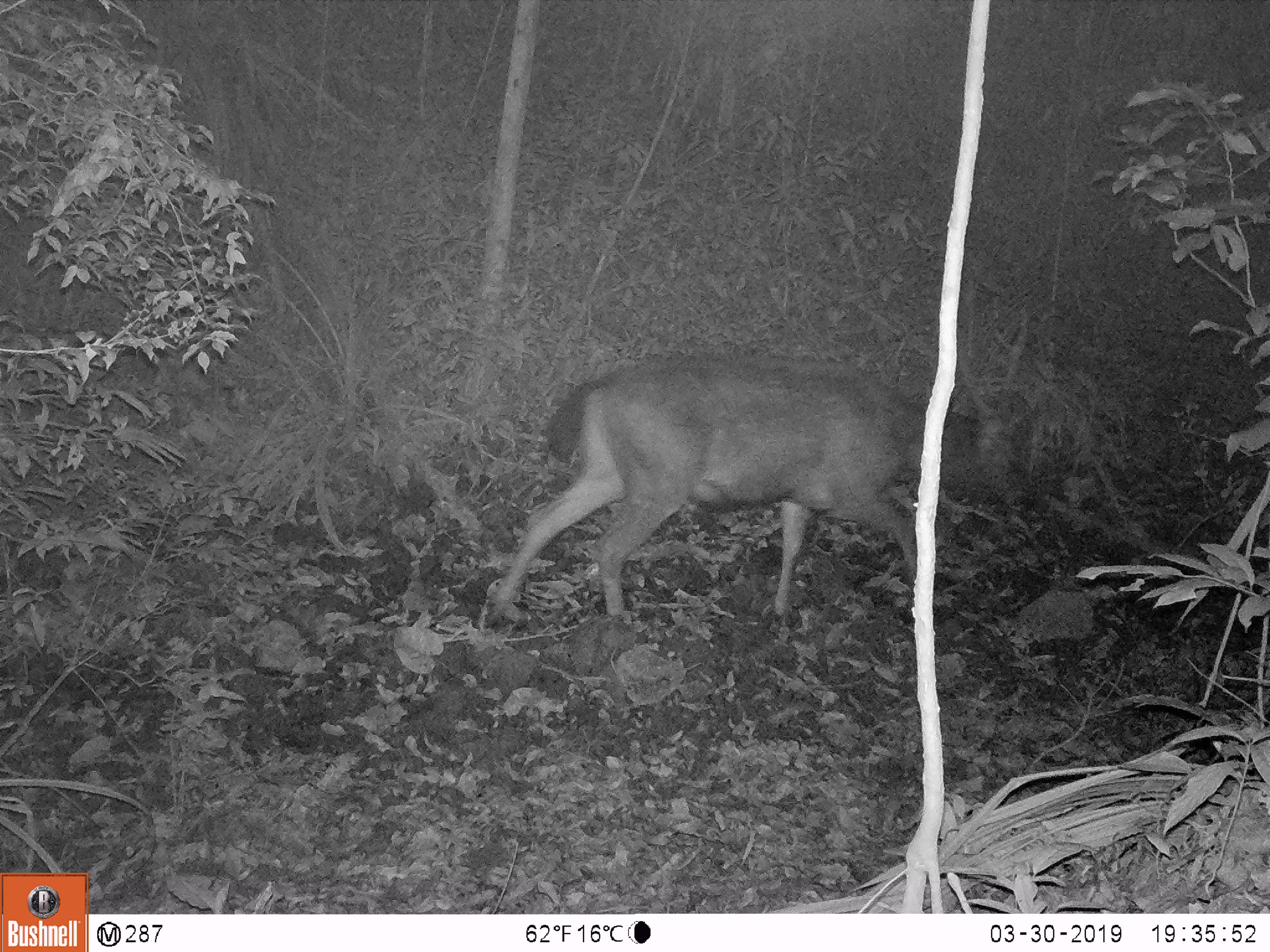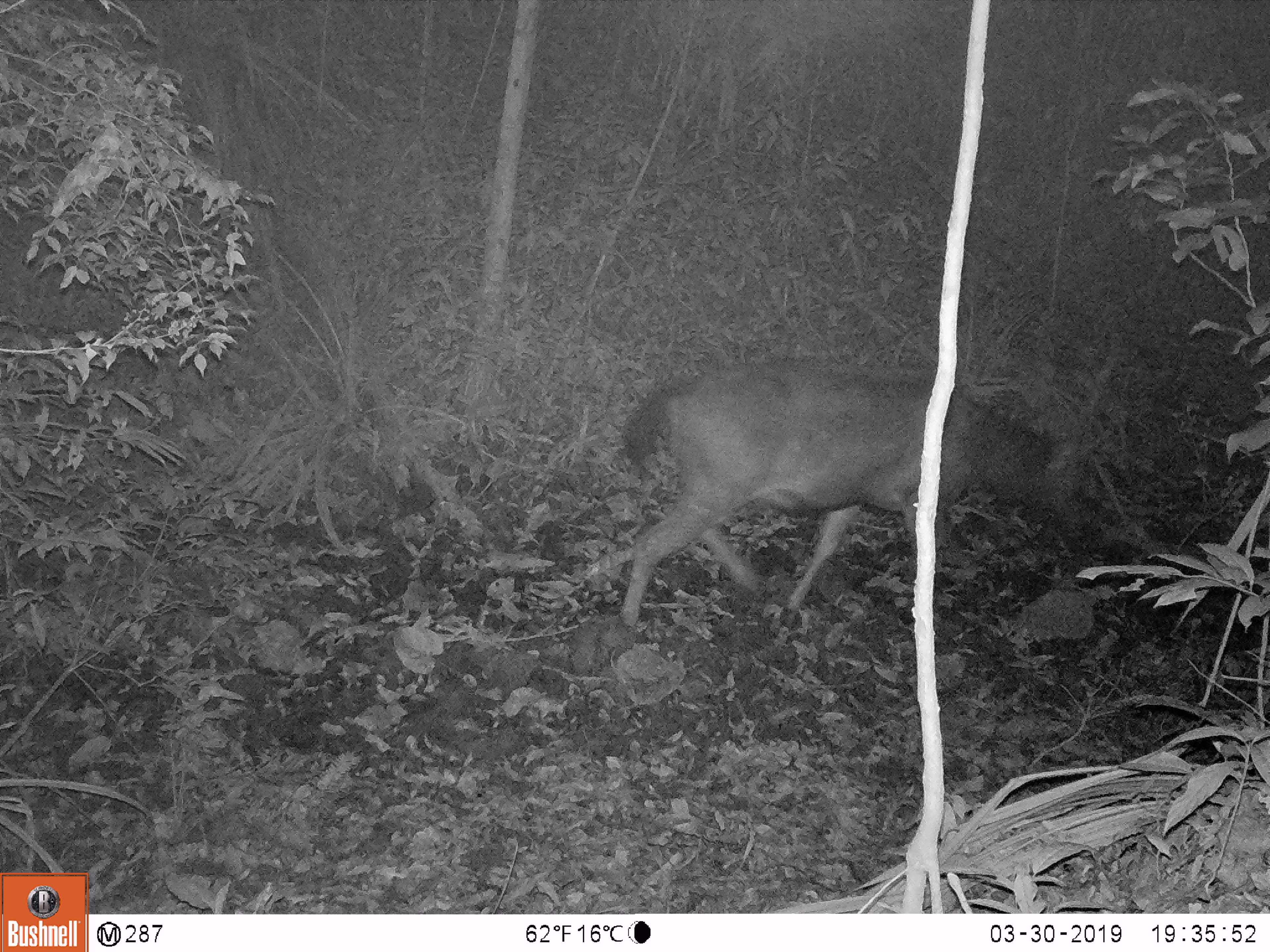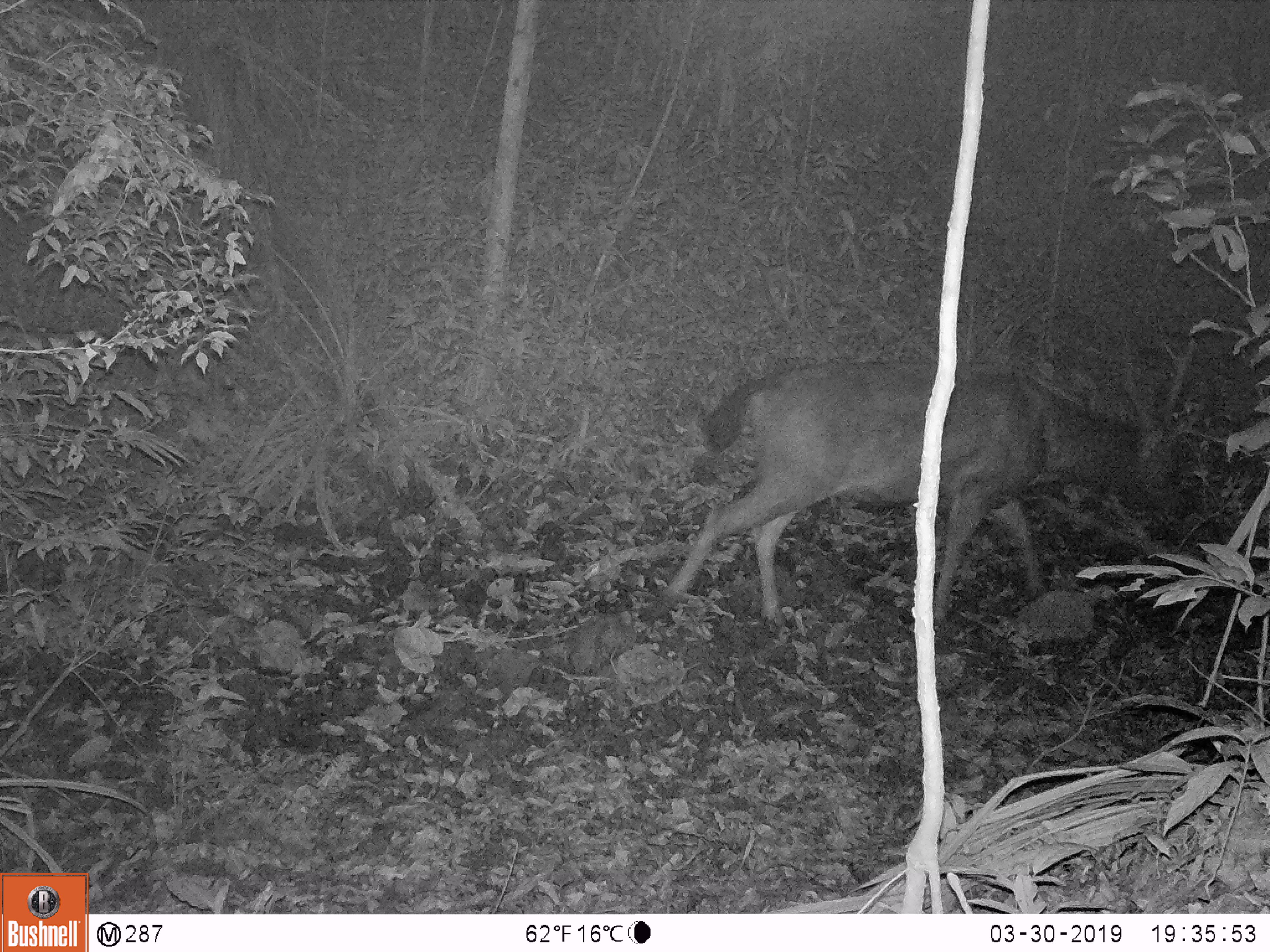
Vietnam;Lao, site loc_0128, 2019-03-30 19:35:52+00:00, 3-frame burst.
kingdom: Animalia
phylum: Chordata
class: Mammalia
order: Artiodactyla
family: Cervidae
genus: Rusa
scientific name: Rusa unicolor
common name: sambar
Sambar (Rusa unicolor). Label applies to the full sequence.